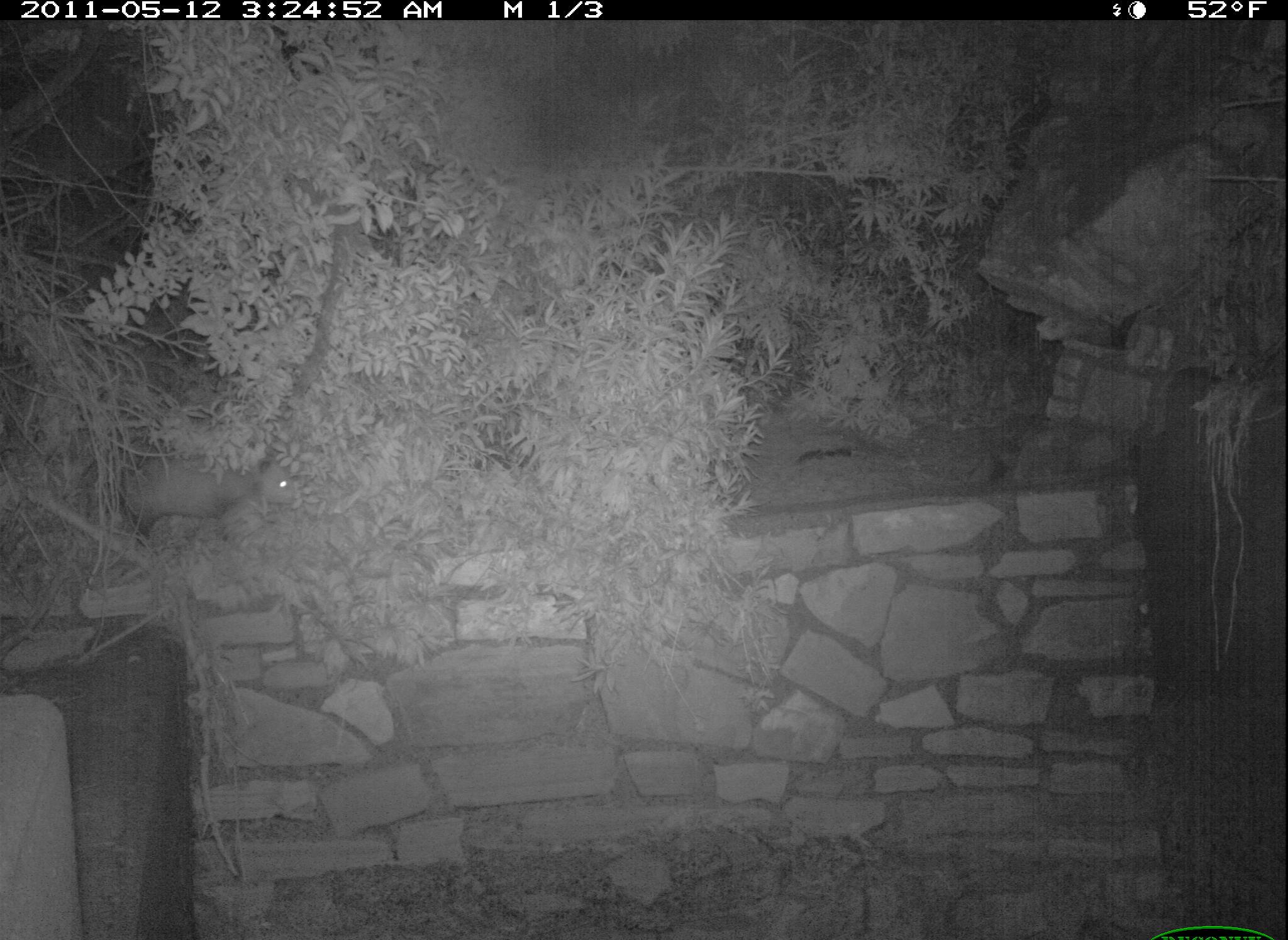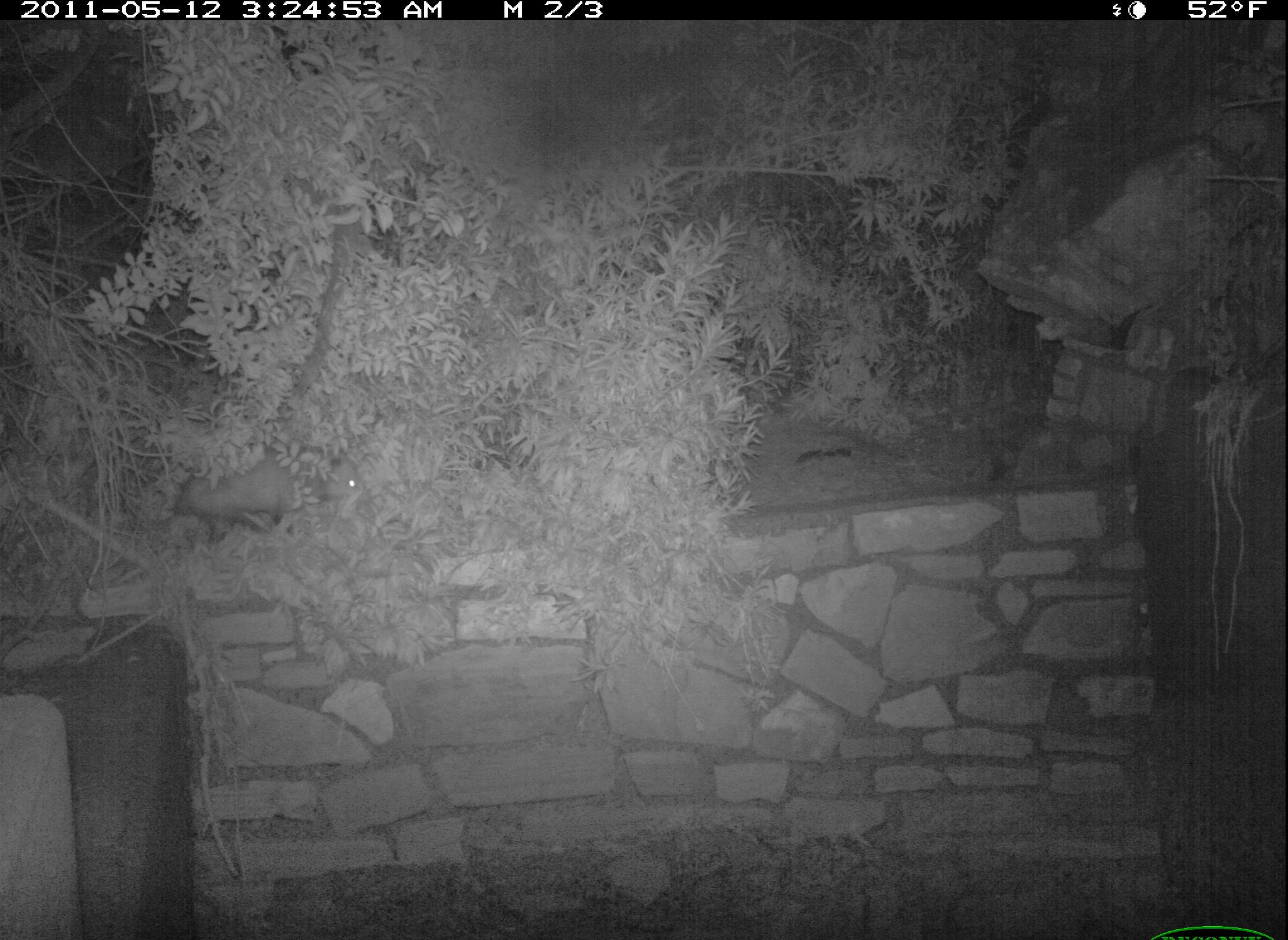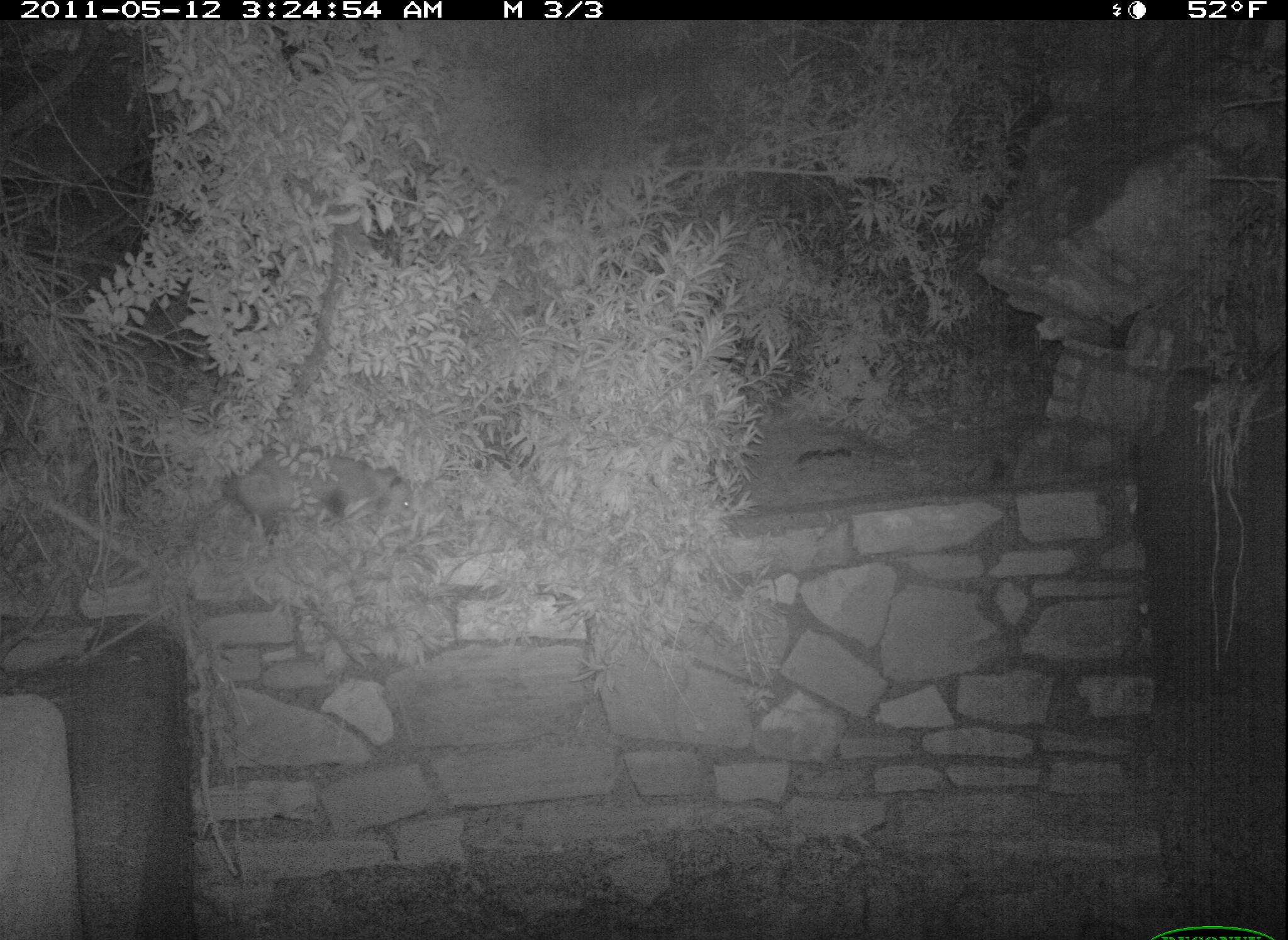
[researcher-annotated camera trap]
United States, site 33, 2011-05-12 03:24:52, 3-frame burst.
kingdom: Animalia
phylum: Chordata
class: Mammalia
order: Didelphimorphia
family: Didelphidae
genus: Didelphis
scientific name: Didelphis virginiana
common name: virginia opossum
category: opossum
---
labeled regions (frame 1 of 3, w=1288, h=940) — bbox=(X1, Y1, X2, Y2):
opossum: bbox=(105, 443, 312, 549)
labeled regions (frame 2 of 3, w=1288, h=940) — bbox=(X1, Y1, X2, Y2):
opossum: bbox=(177, 447, 373, 549)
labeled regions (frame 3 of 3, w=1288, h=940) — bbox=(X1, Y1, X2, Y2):
opossum: bbox=(228, 441, 417, 554)